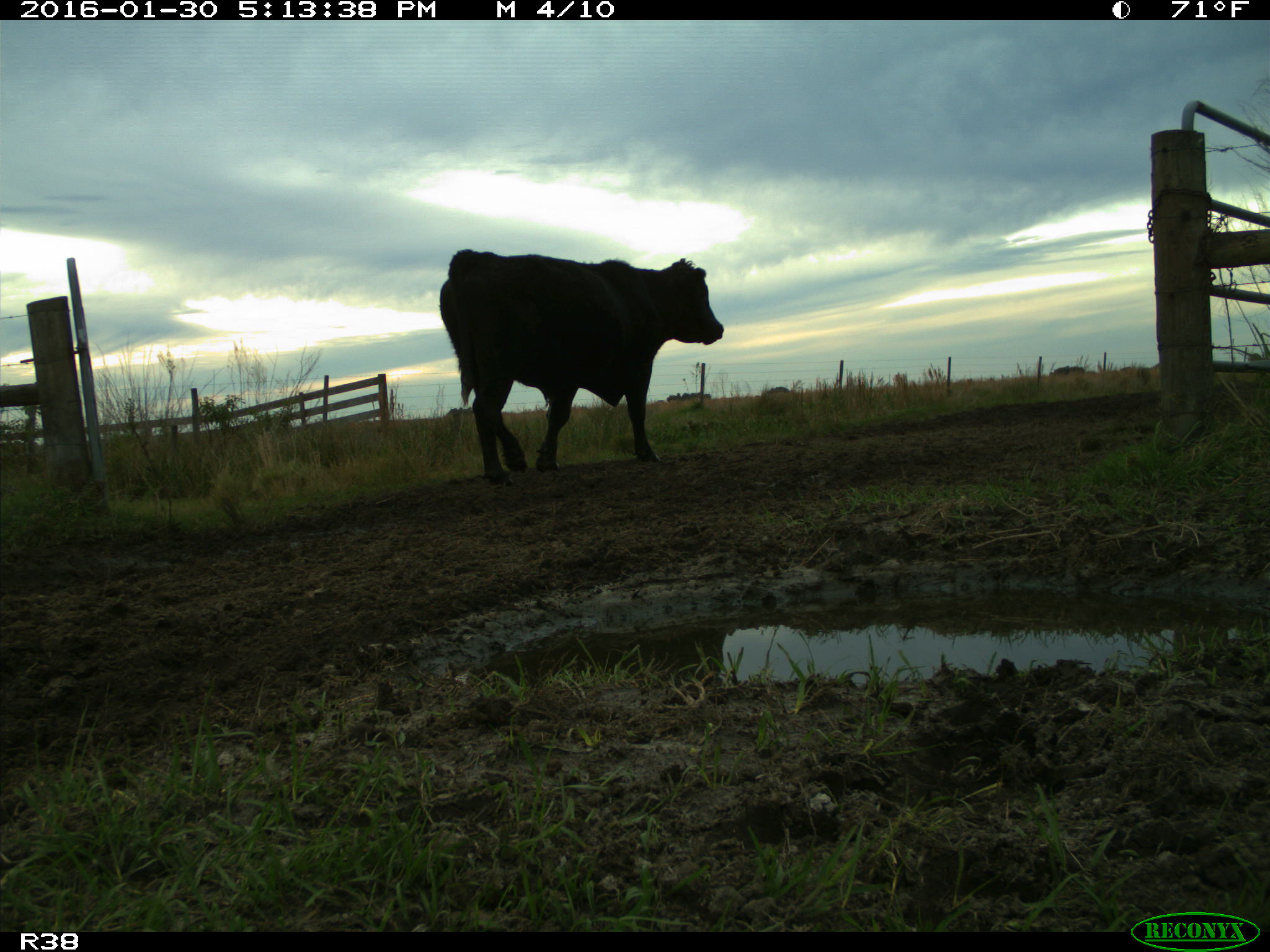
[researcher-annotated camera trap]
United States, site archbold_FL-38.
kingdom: Animalia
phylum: Chordata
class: Mammalia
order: Artiodactyla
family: Bovidae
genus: Bos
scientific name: Bos taurus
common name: domestic cow